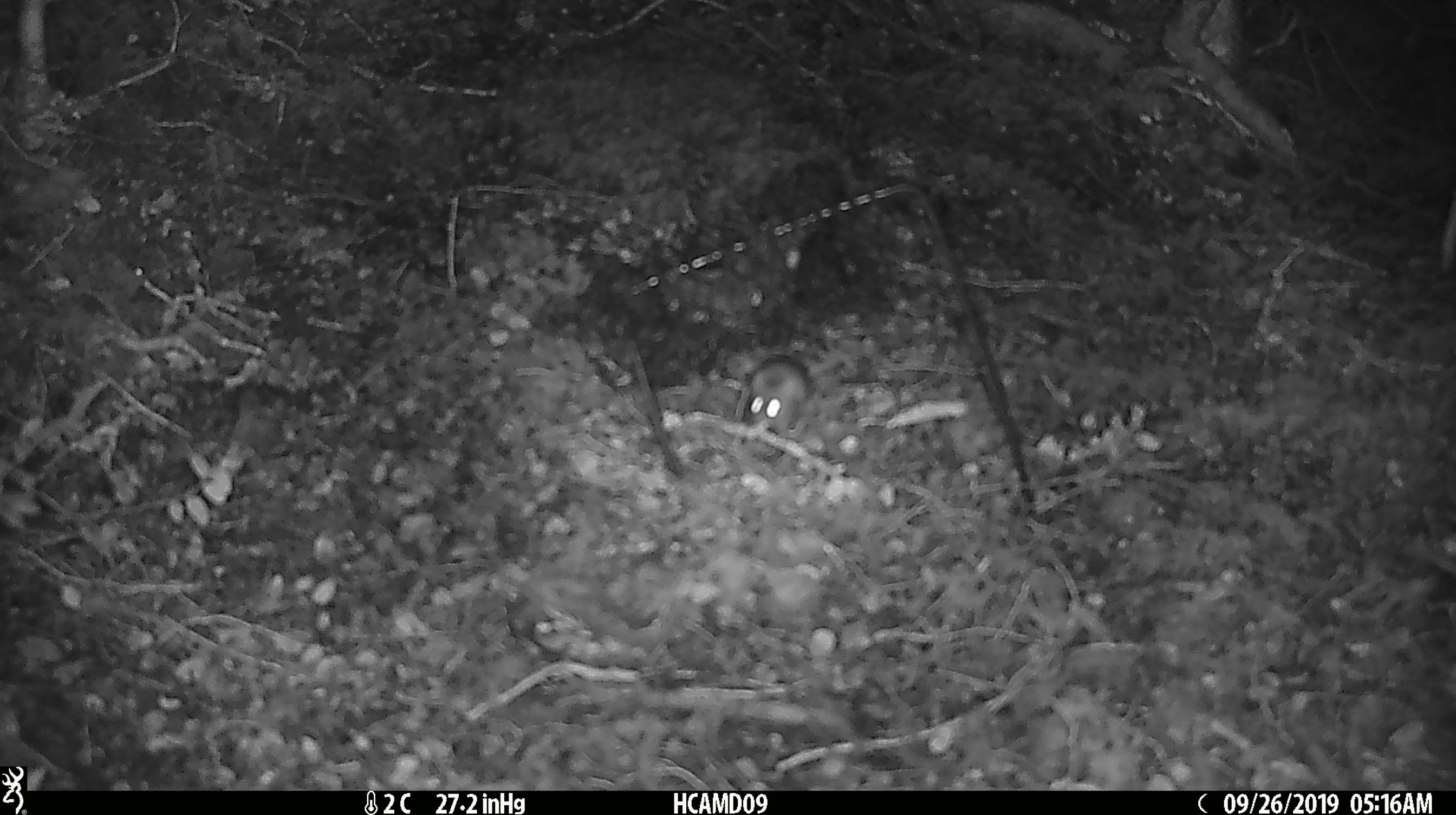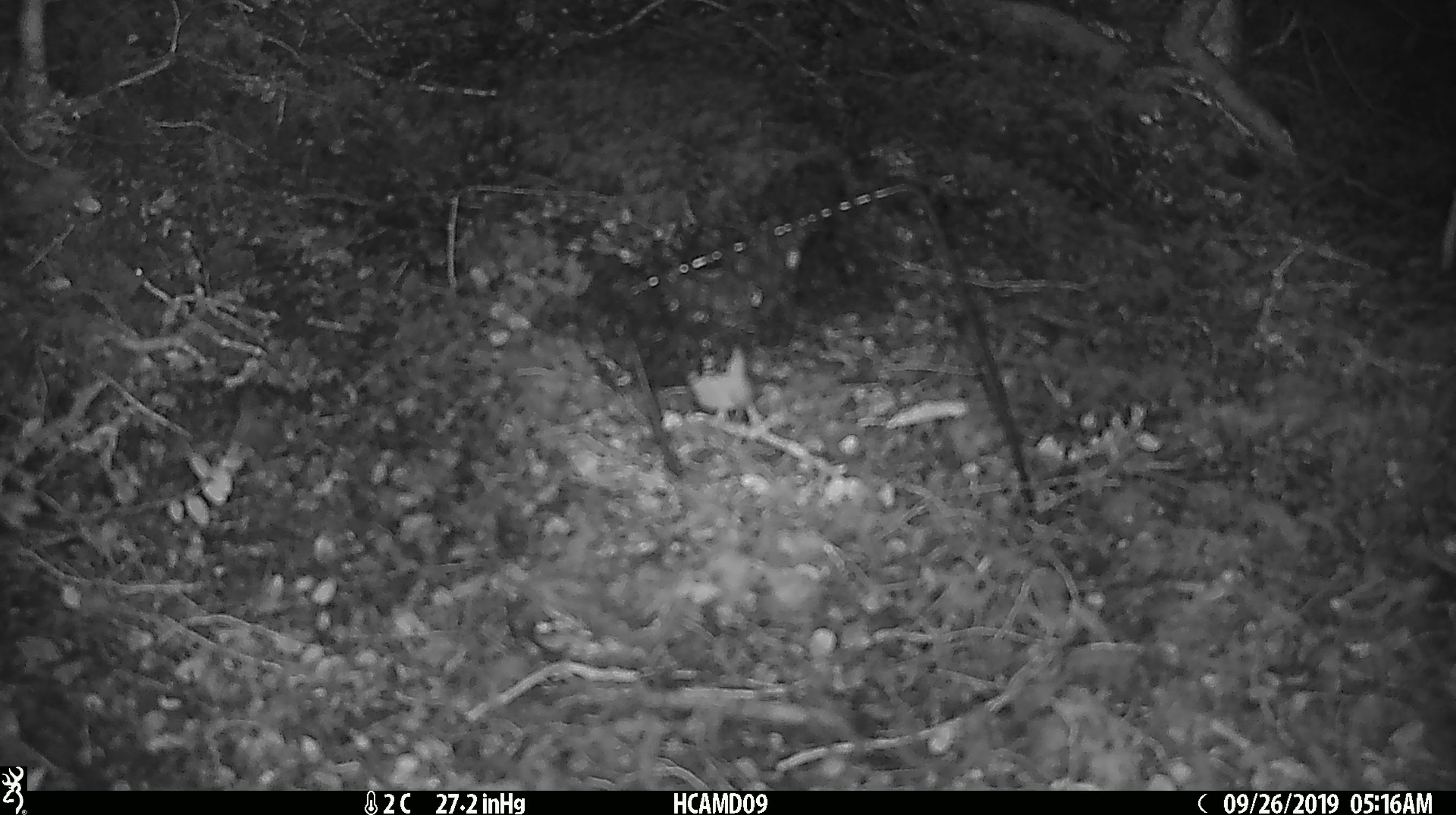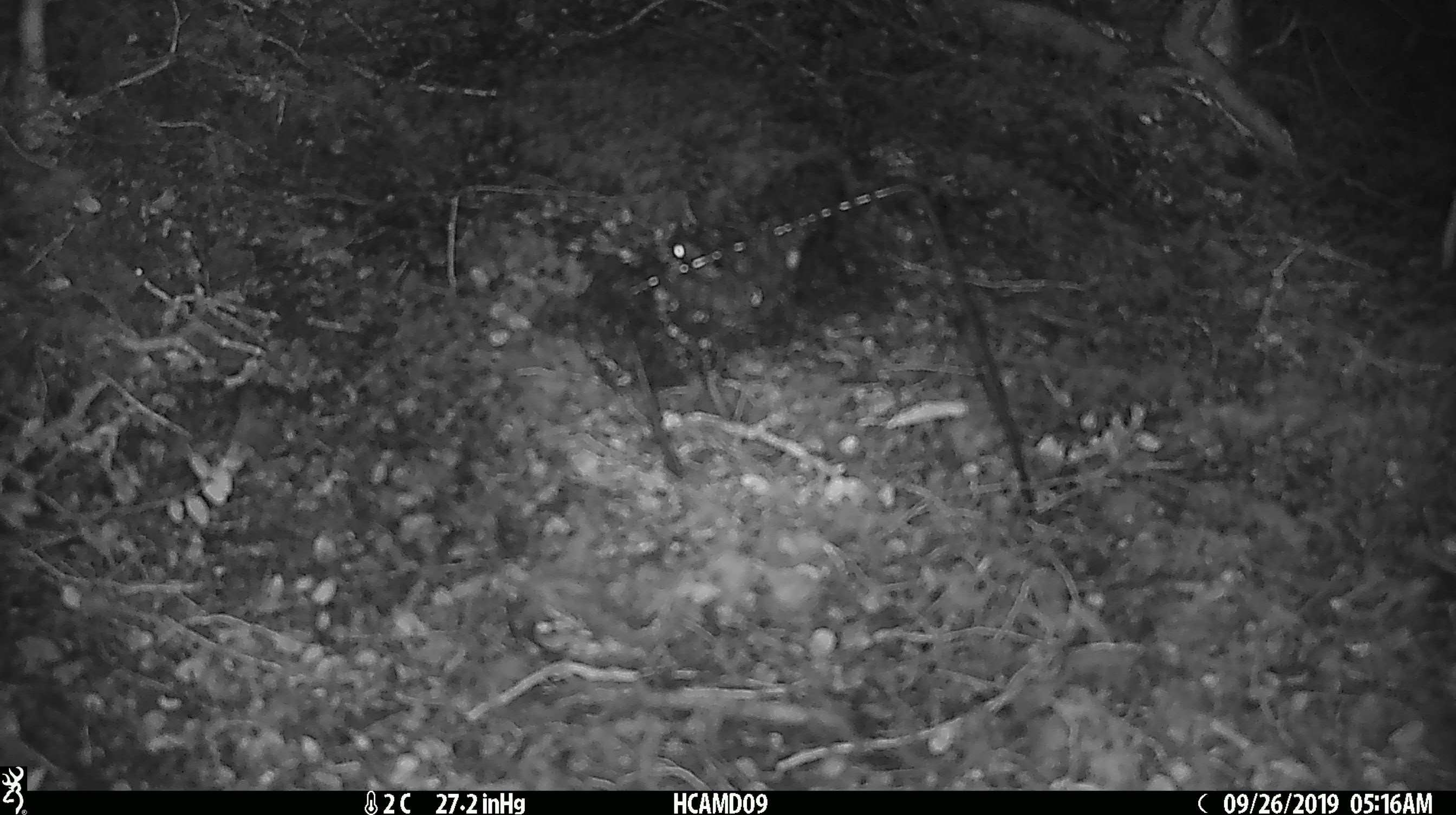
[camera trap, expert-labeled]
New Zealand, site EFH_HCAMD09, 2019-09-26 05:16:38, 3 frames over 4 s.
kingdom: Animalia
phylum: Chordata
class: Mammalia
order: Rodentia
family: Muridae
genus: Mus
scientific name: Mus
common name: mouse